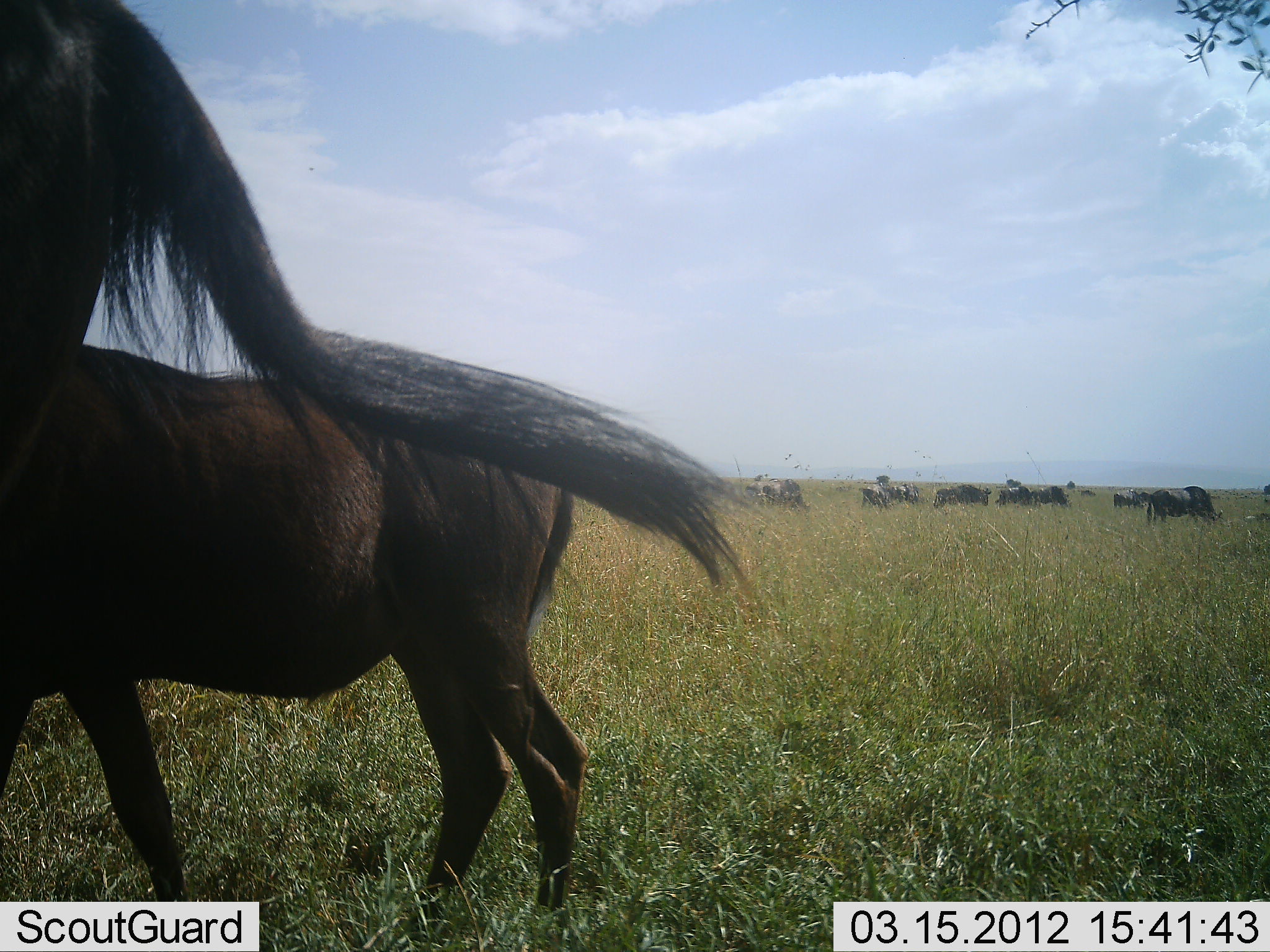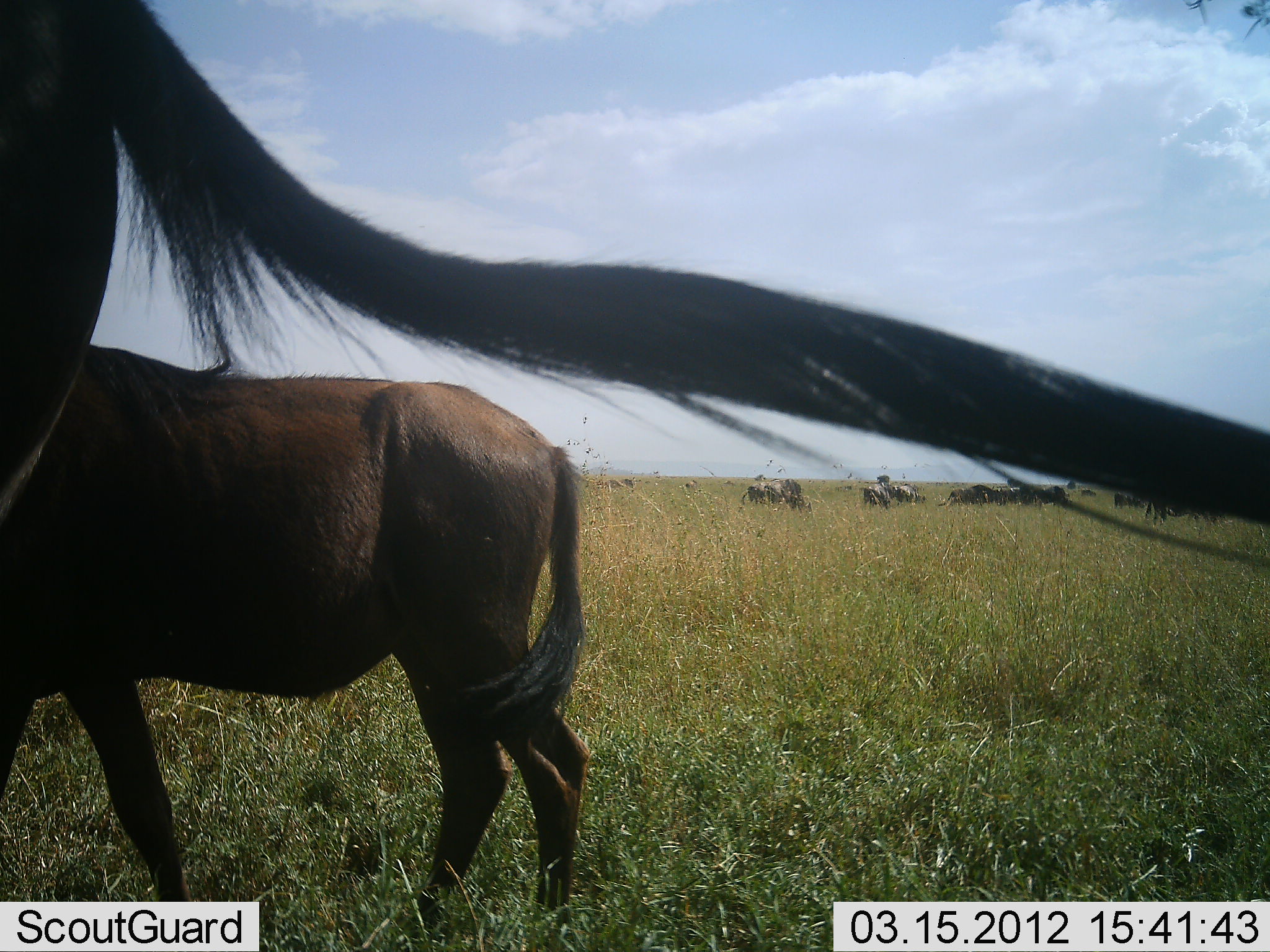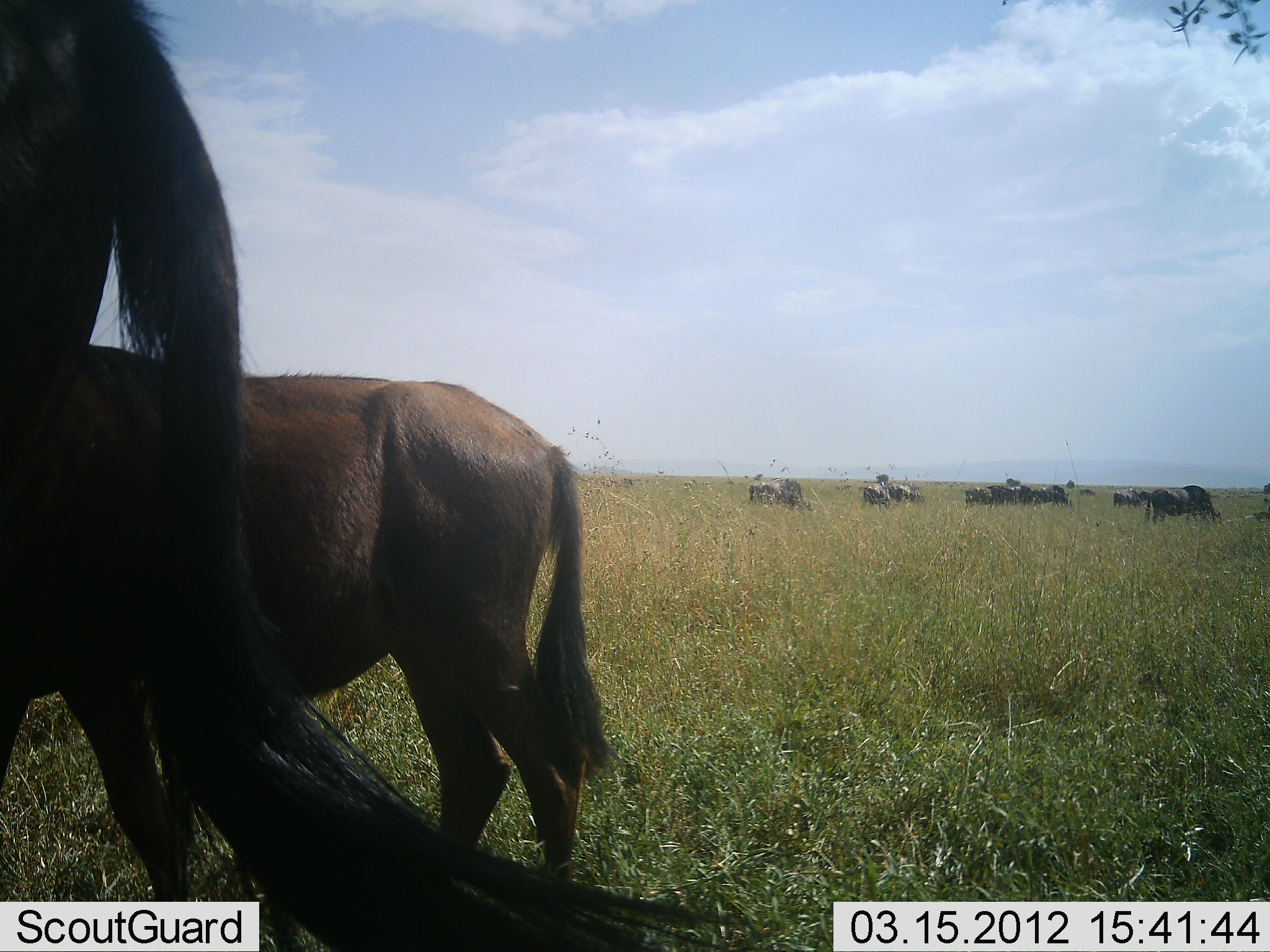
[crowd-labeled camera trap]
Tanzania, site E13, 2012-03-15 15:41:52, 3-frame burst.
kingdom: Animalia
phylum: Chordata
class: Mammalia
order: Artiodactyla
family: Bovidae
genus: Connochaetes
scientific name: Connochaetes taurinus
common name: blue wildebeest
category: wildebeest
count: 11-50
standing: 80%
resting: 0%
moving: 20%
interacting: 0%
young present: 7%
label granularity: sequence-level